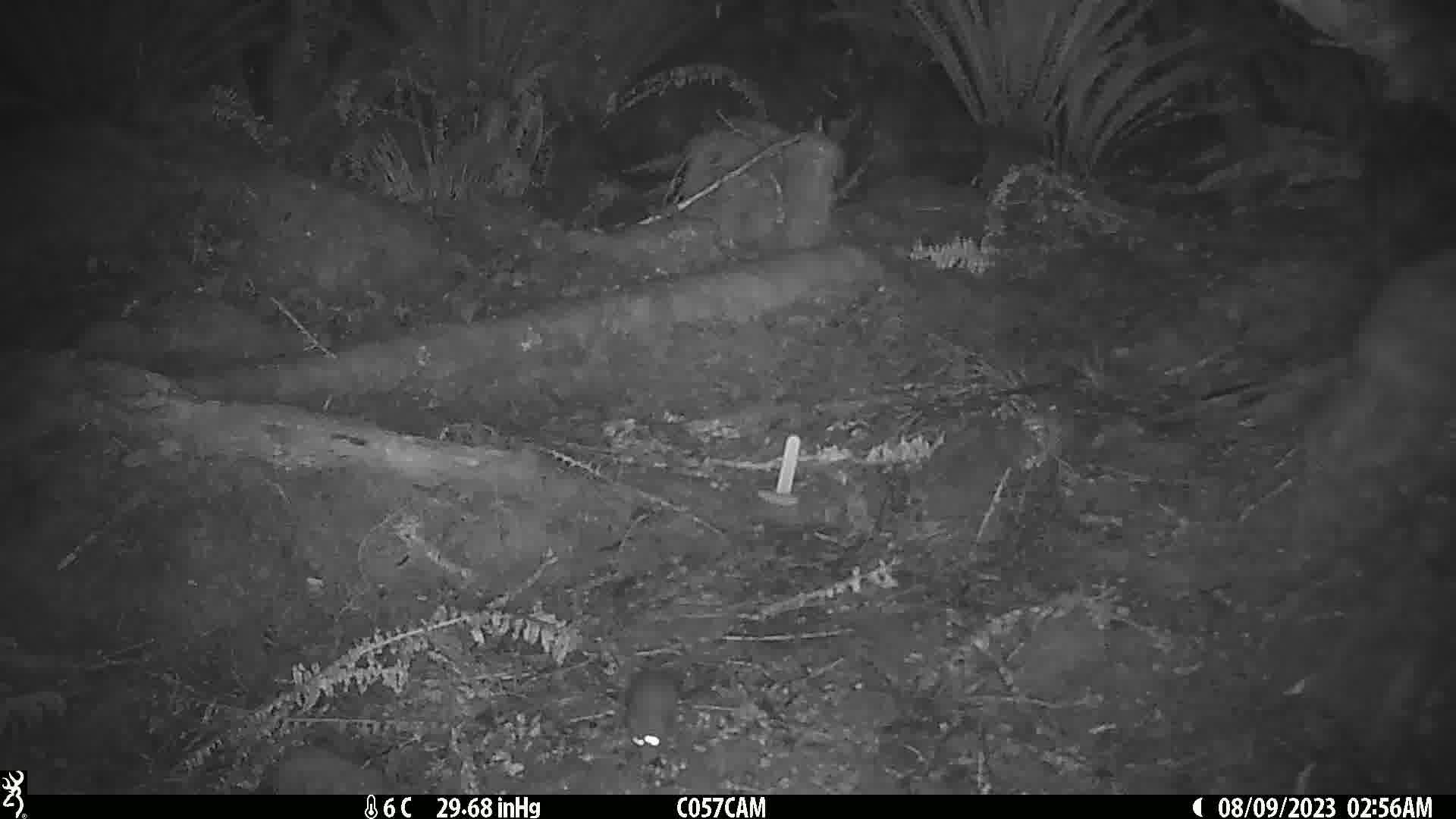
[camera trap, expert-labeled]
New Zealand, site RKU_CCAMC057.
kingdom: Animalia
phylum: Chordata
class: Mammalia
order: Rodentia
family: Muridae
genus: Rattus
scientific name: Rattus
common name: rat